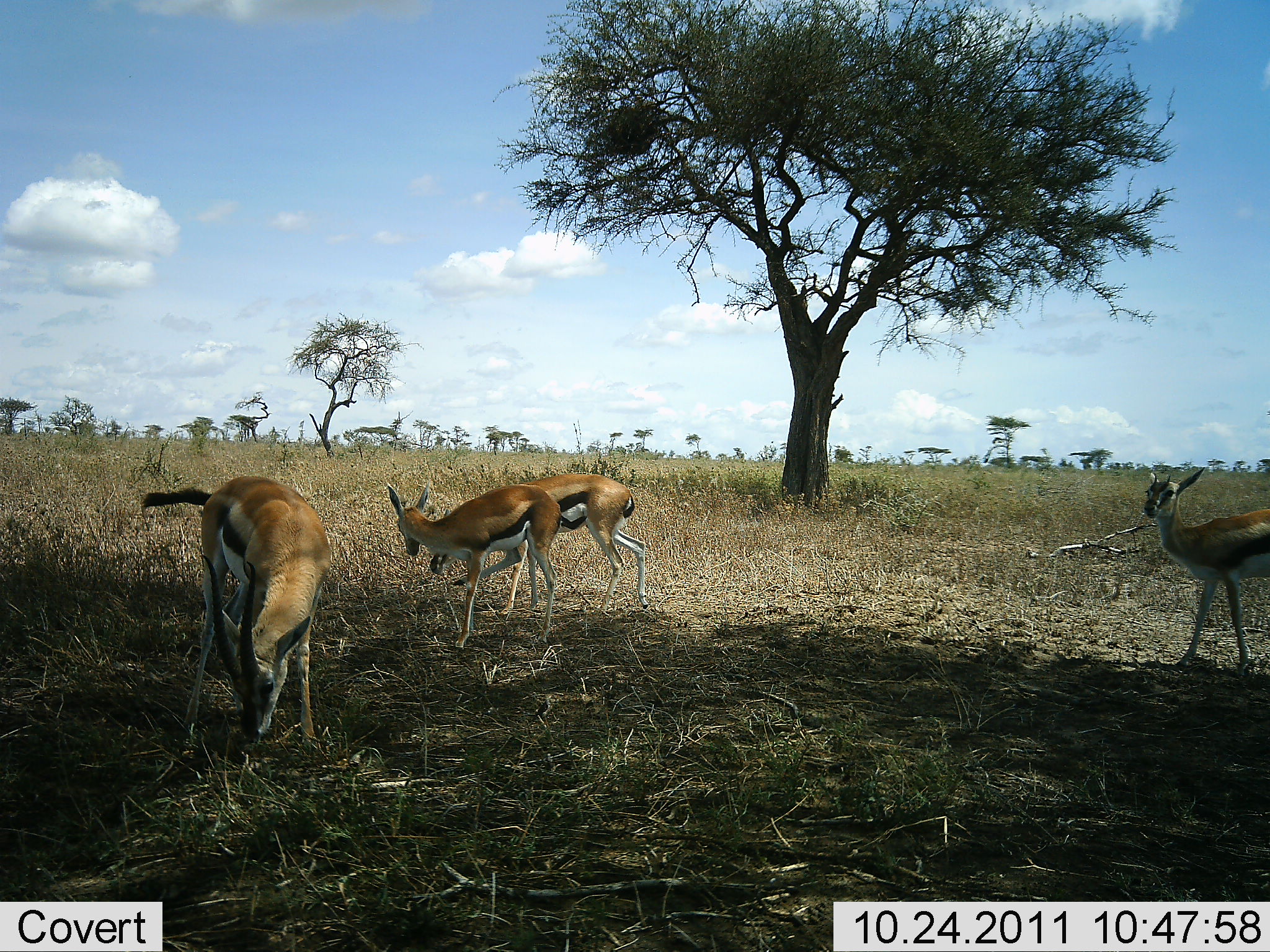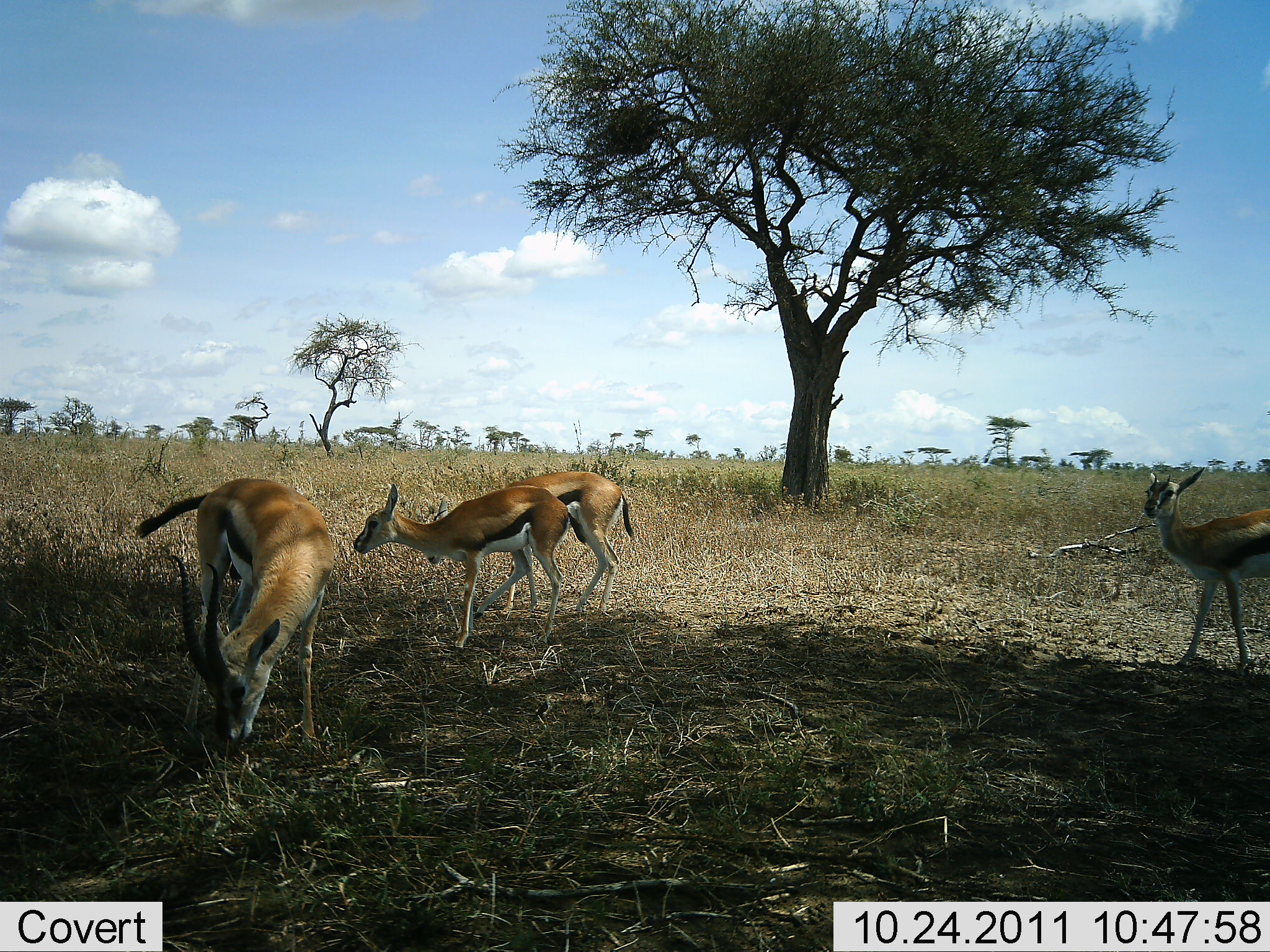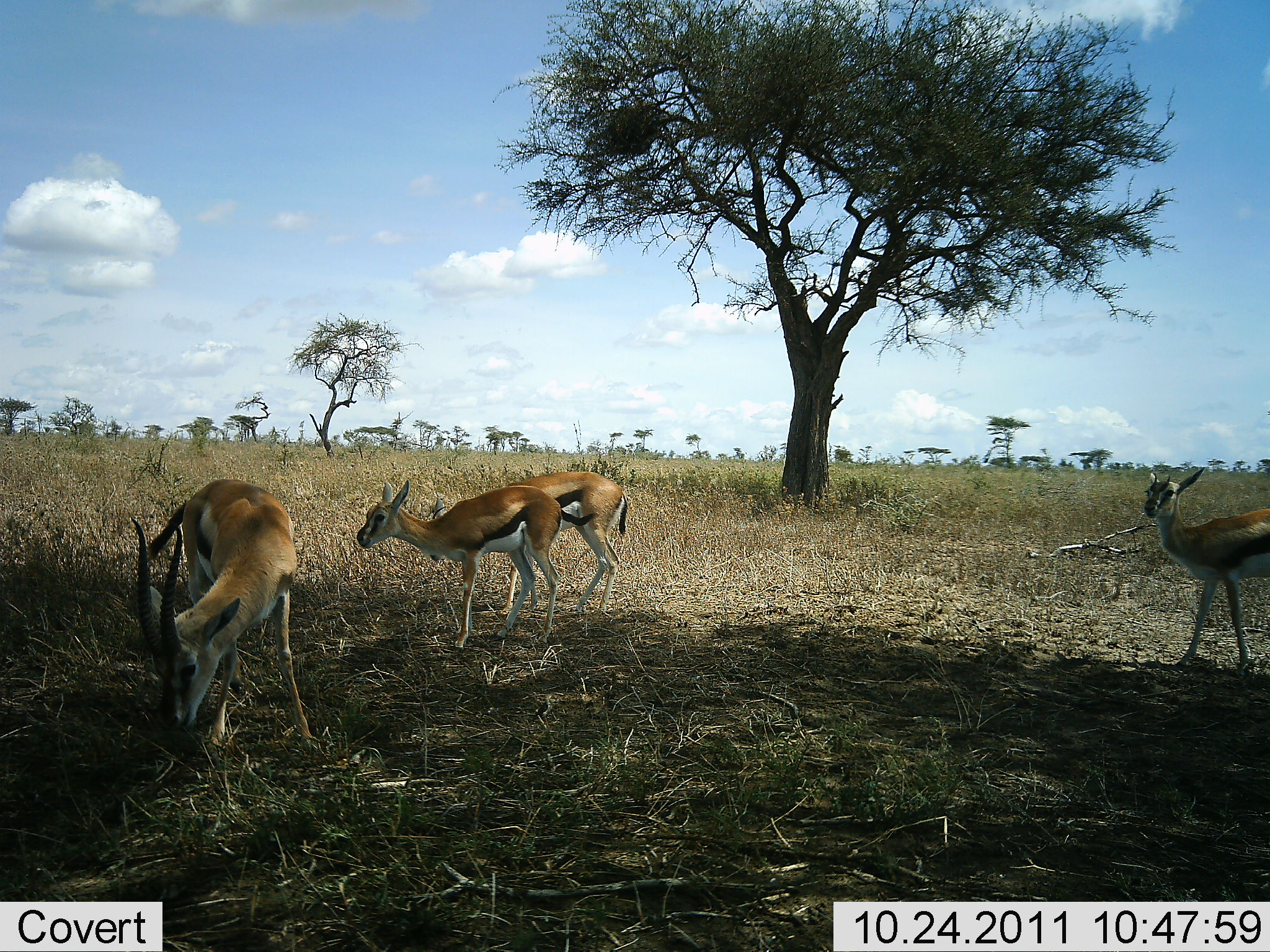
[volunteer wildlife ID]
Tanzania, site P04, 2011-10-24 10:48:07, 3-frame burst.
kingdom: Animalia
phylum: Chordata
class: Mammalia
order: Artiodactyla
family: Bovidae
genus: Eudorcas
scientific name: Eudorcas thomsonii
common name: thomson's gazelle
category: gazellethomsons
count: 4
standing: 75%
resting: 0%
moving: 25%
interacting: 0%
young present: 17%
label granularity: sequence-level